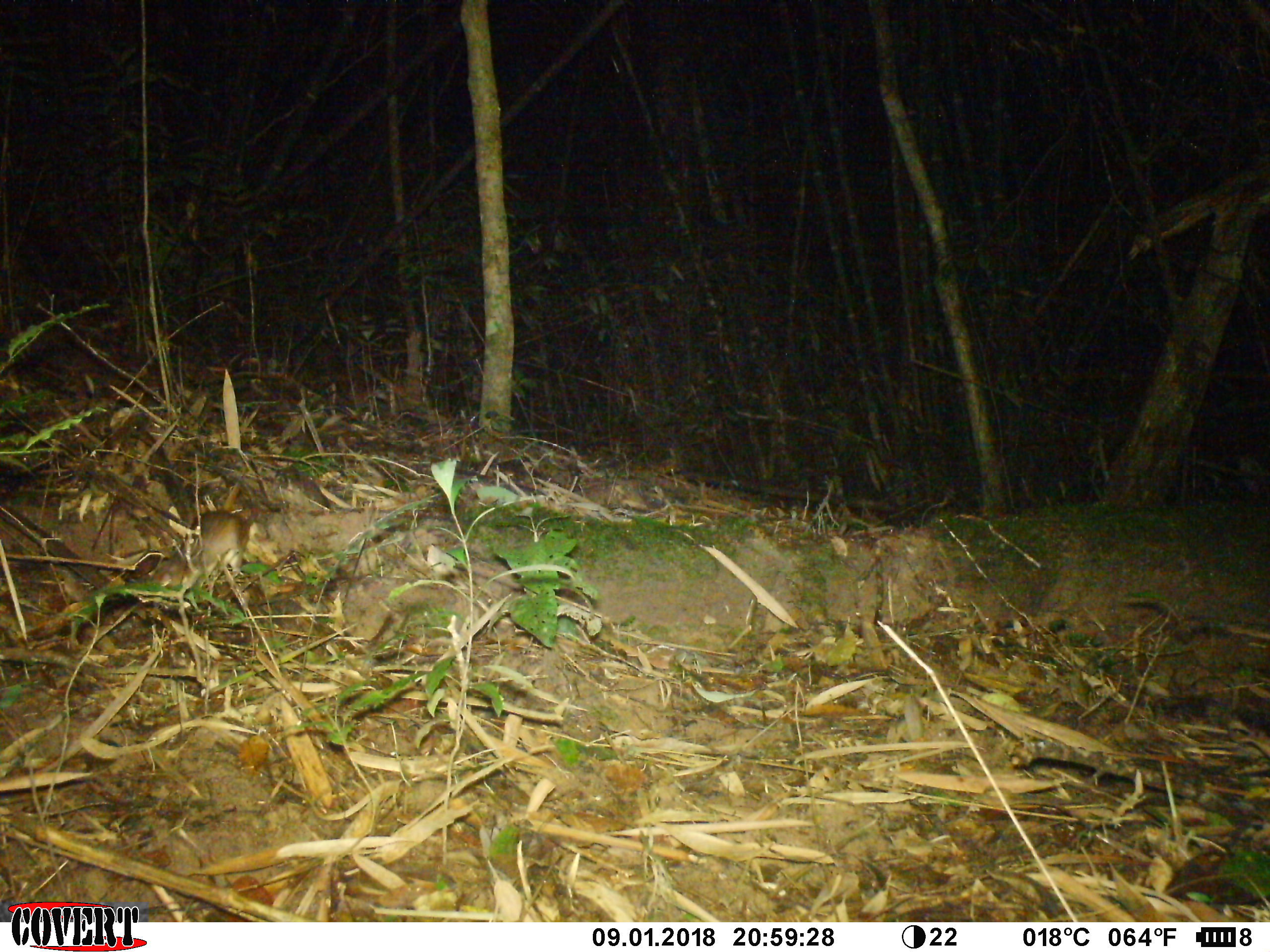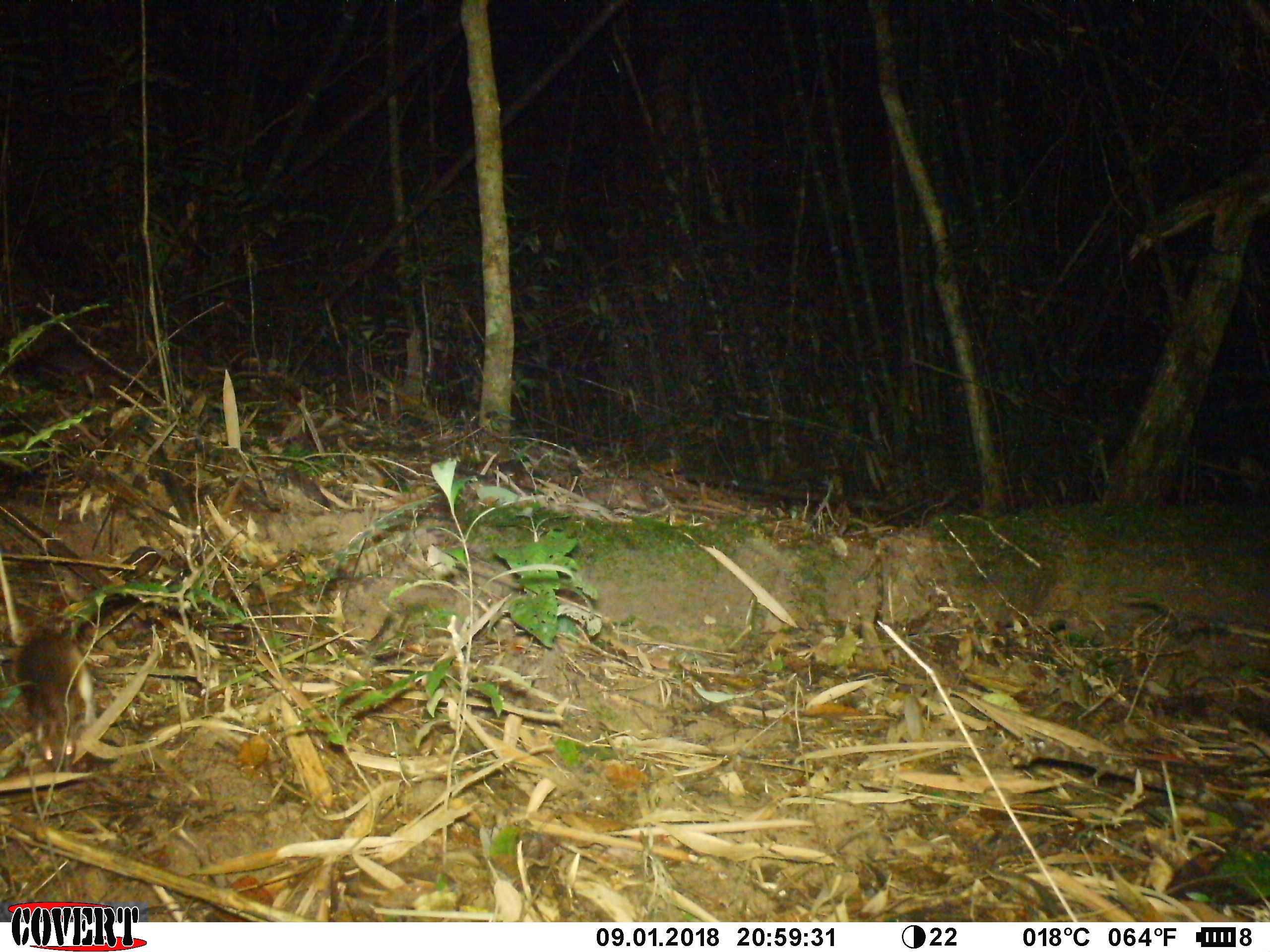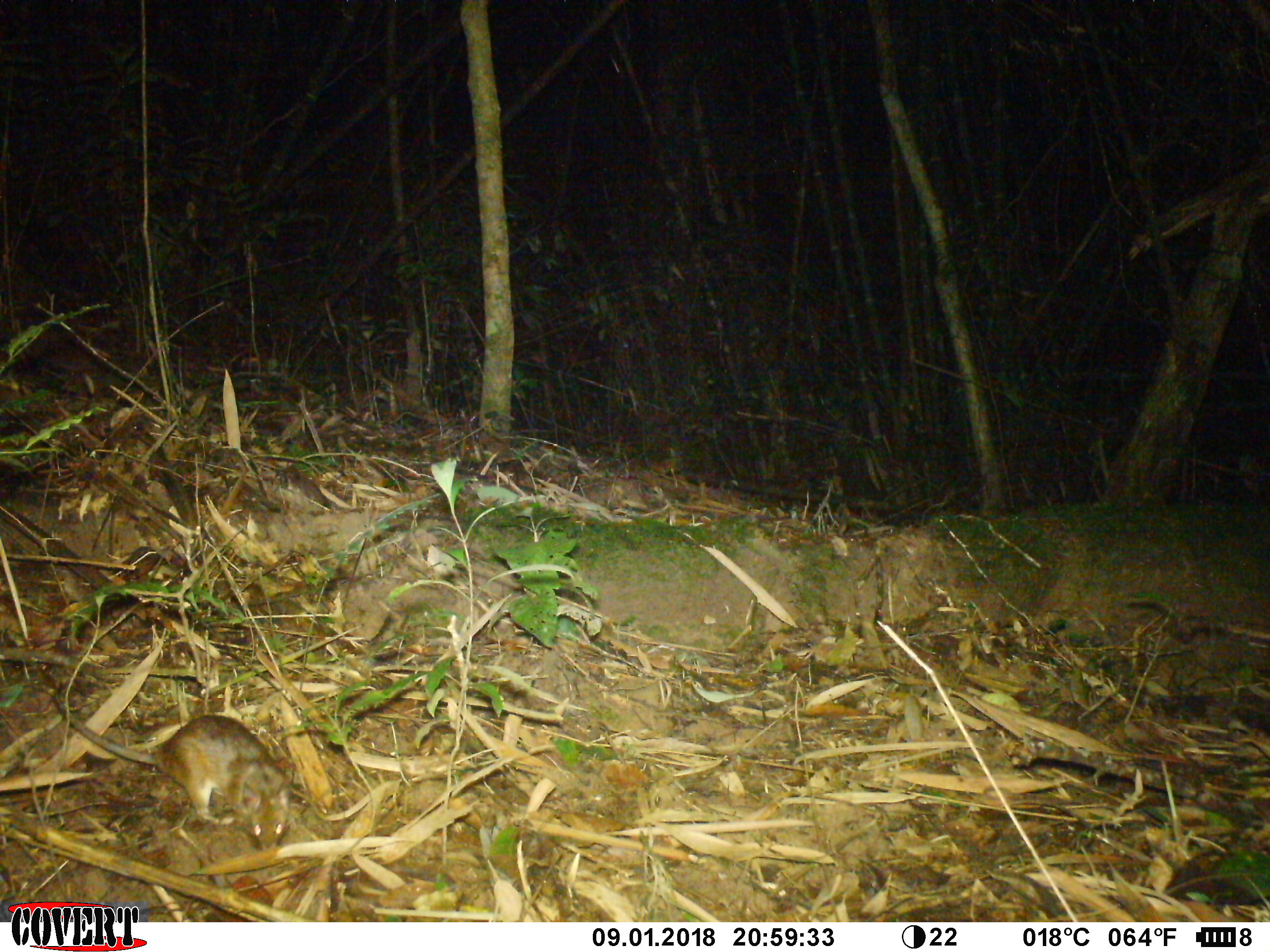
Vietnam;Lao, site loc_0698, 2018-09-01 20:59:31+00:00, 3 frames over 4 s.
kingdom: Animalia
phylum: Chordata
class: Mammalia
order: Rodentia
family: Muridae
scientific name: Muridae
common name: old-world mice and rats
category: unidentified murid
Unidentified murid (old-world mice and rats) (Muridae). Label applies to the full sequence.